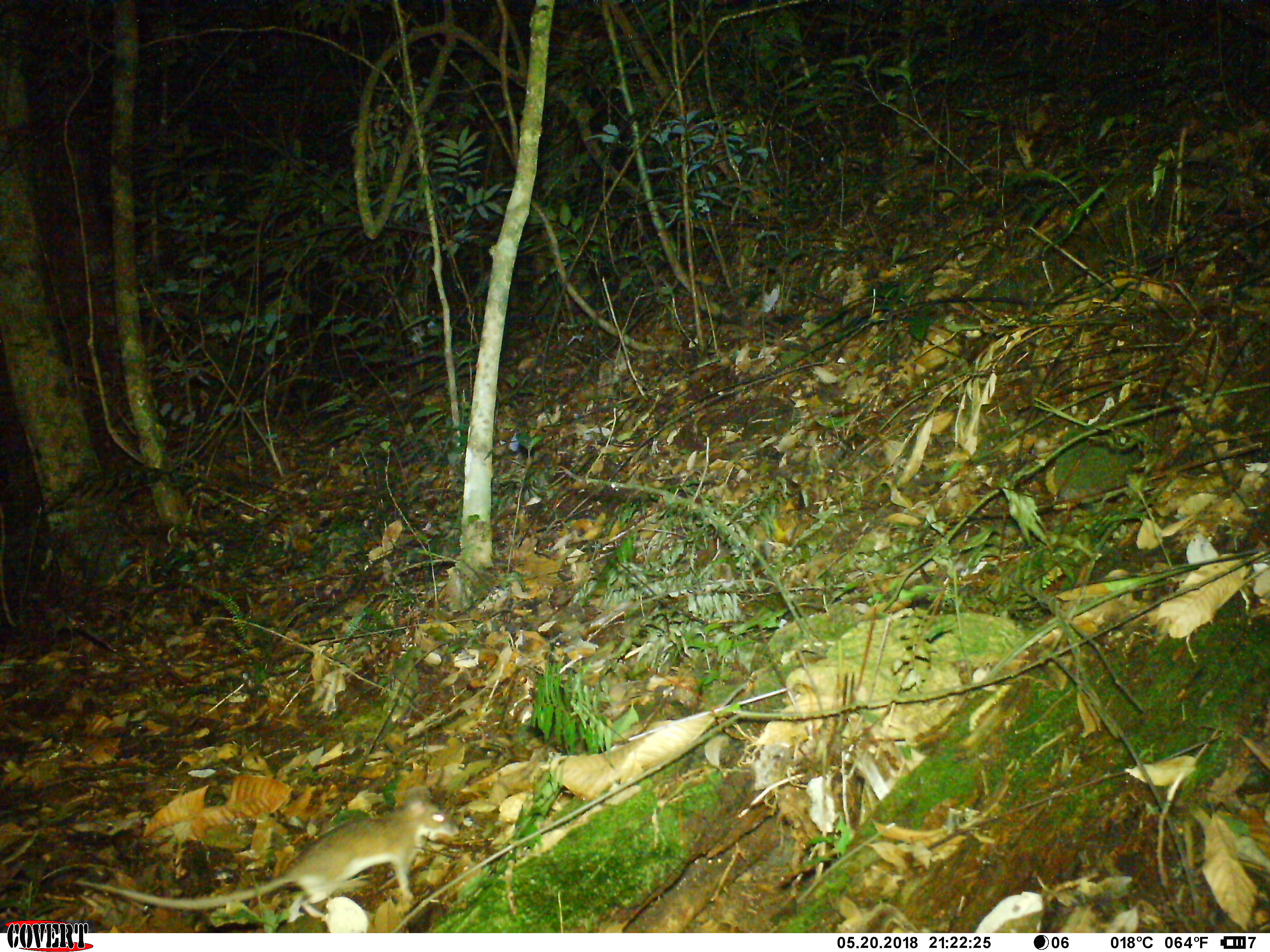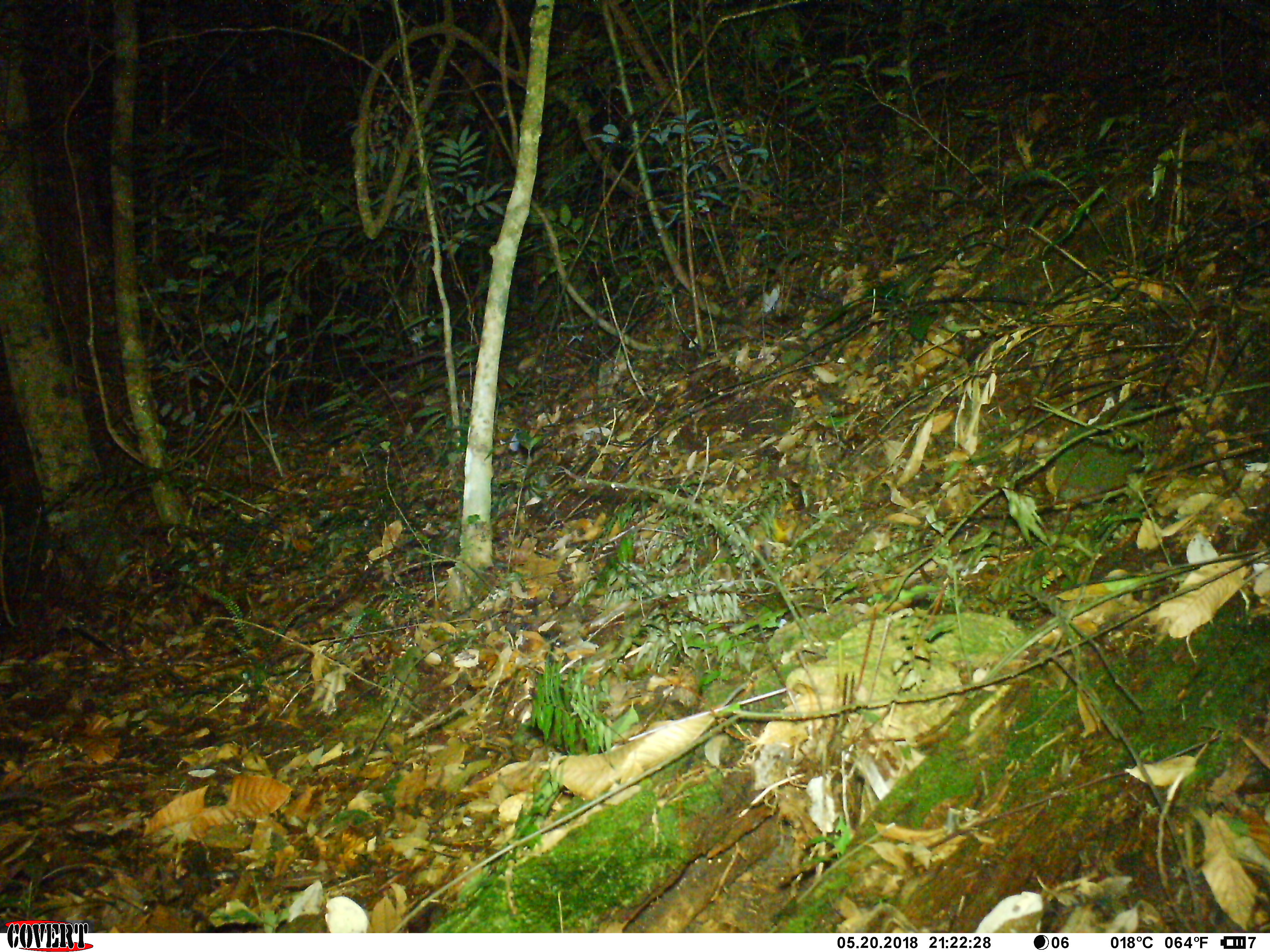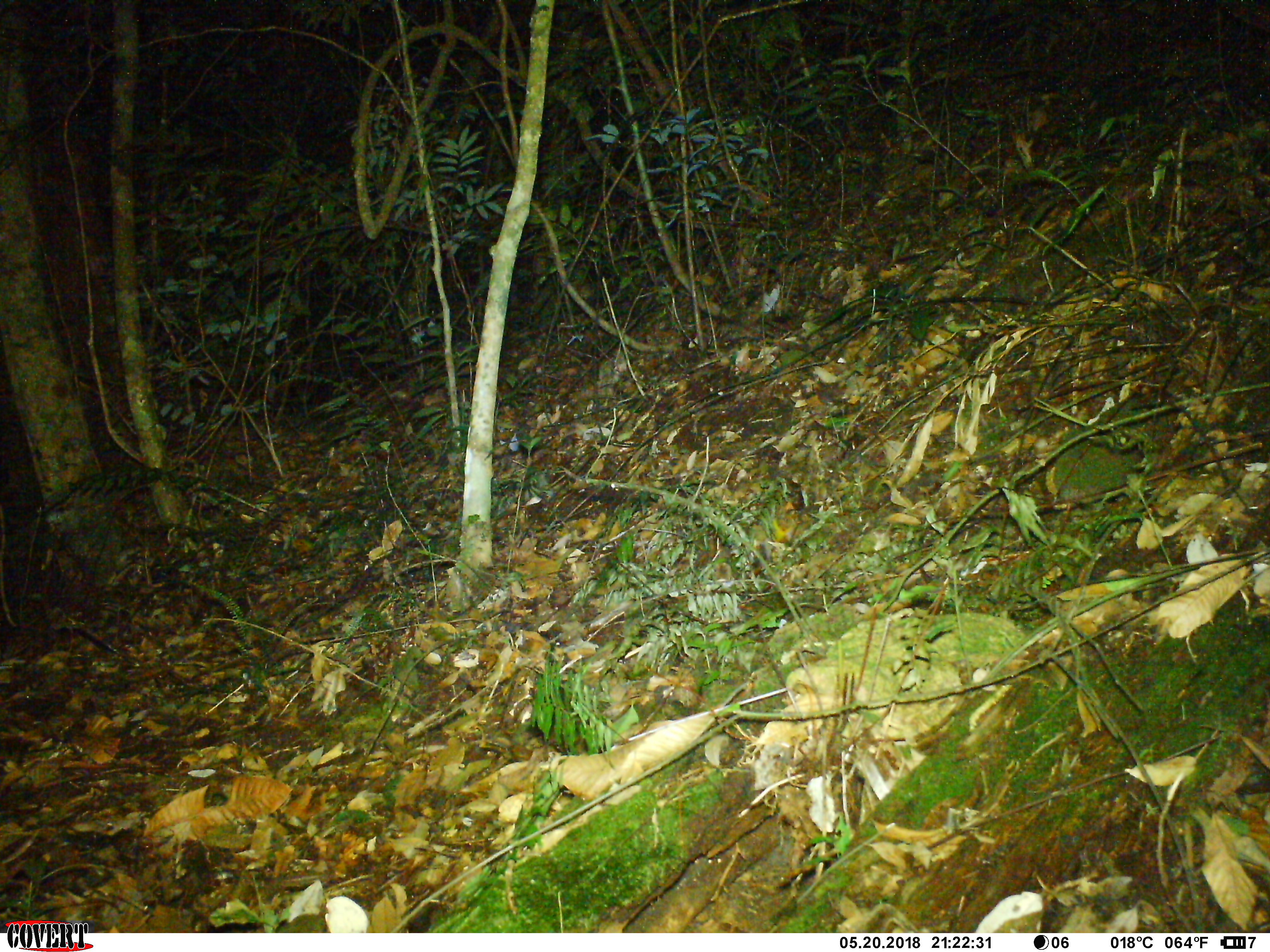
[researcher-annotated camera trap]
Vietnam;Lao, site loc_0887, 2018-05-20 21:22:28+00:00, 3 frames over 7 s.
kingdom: Animalia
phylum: Chordata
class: Mammalia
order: Rodentia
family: Muridae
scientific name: Muridae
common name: old-world mice and rats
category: unidentified murid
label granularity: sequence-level